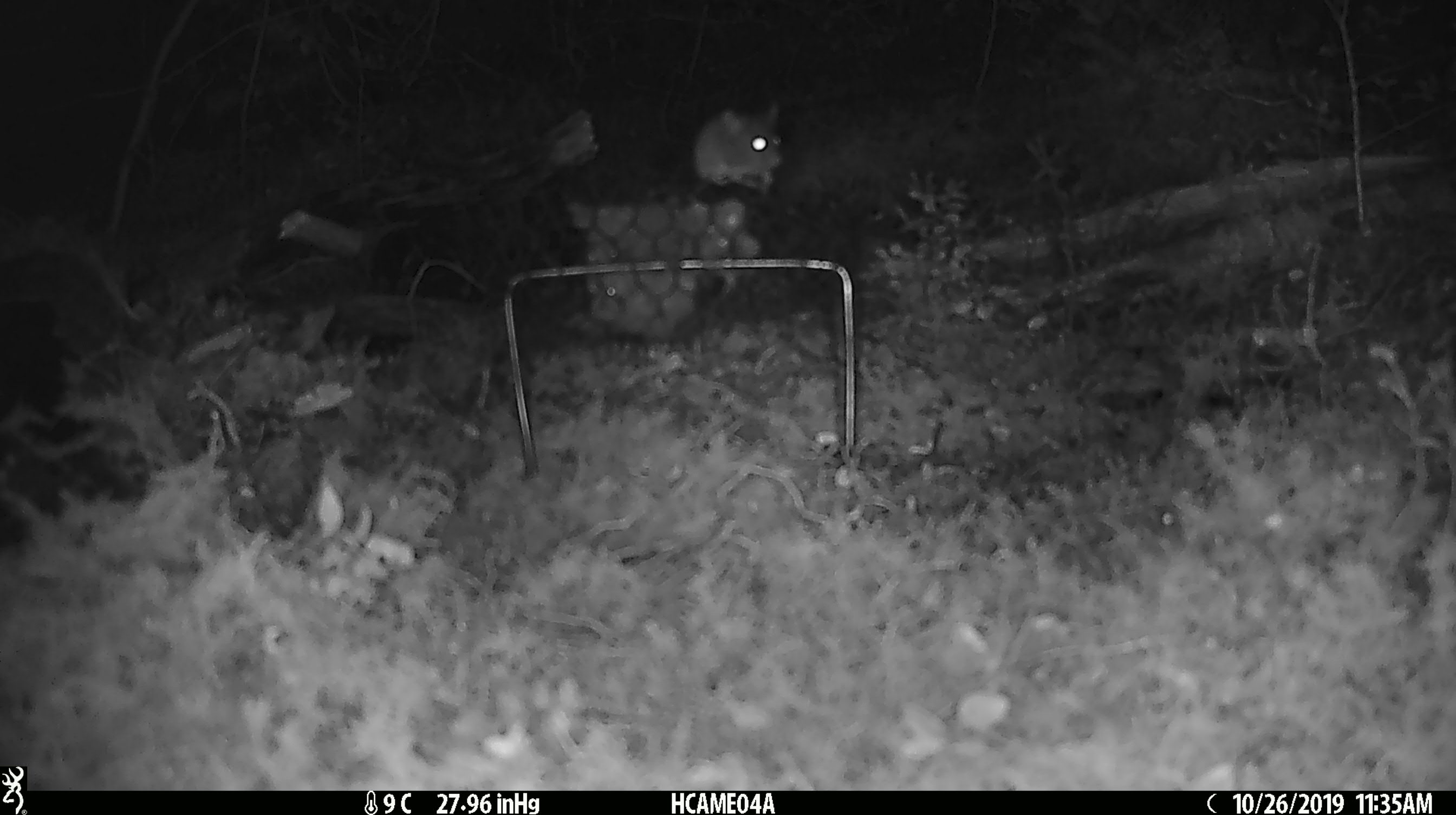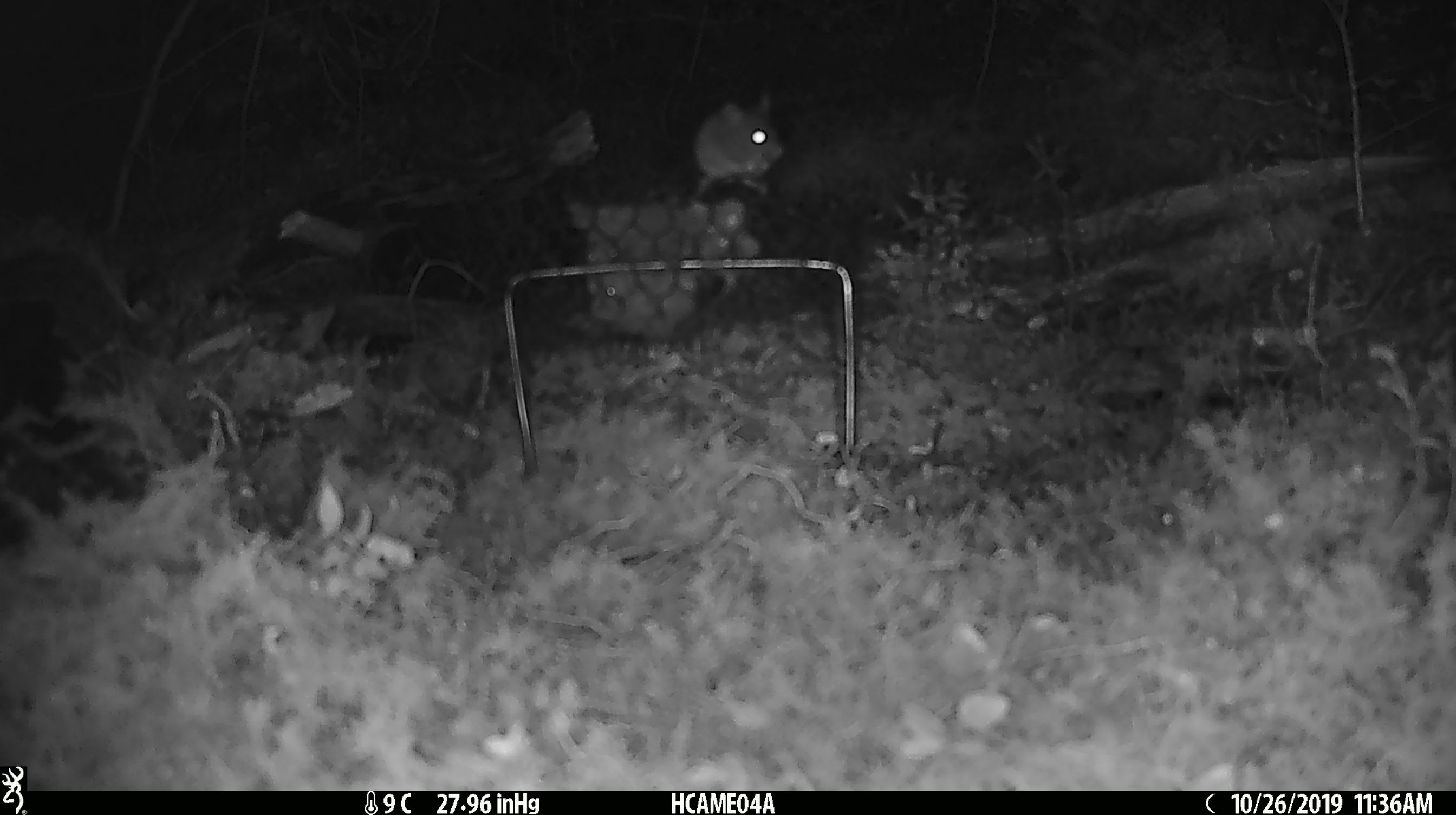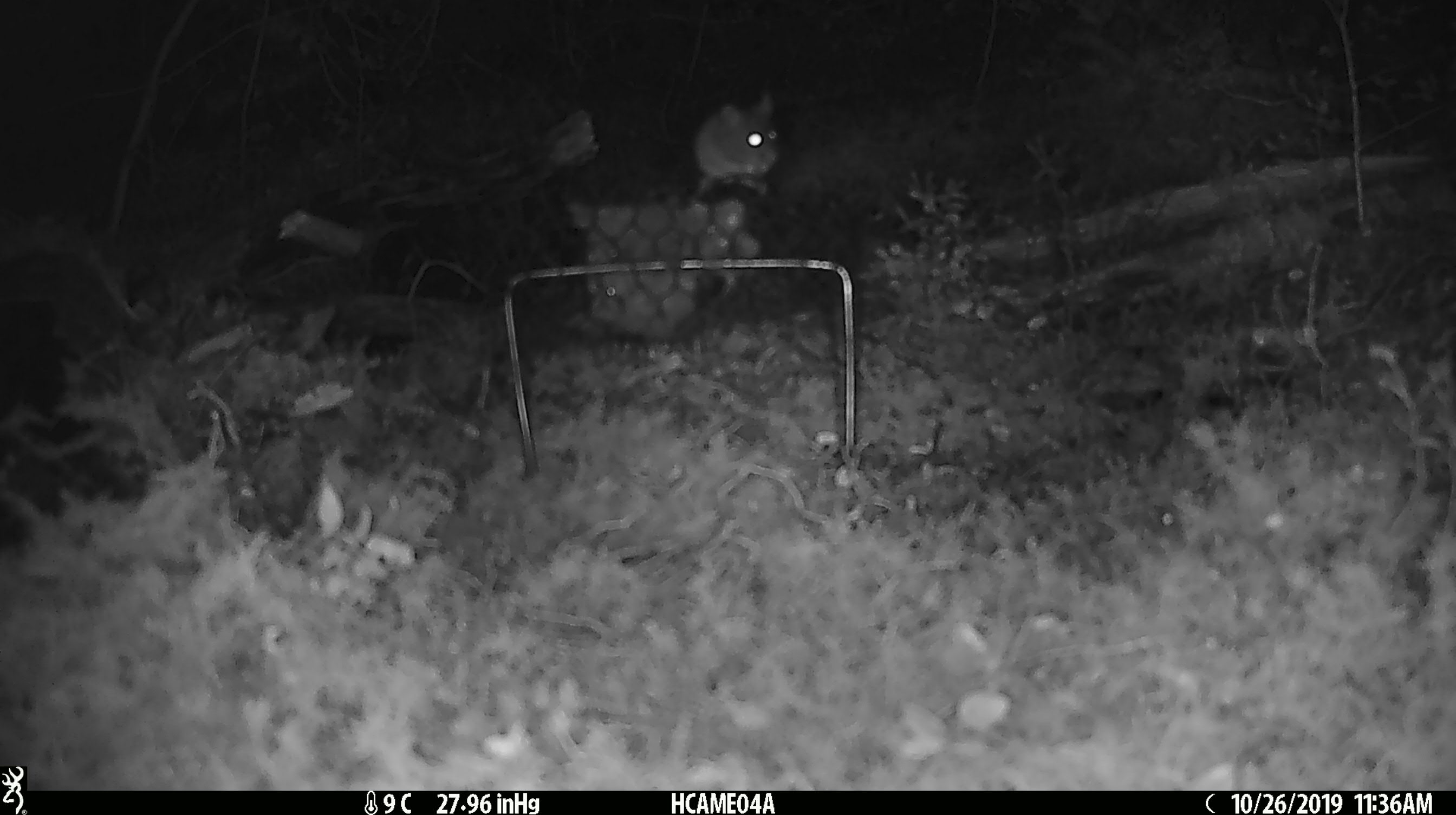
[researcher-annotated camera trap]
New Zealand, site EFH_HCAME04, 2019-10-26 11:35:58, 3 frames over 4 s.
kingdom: Animalia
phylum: Chordata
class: Mammalia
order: Rodentia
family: Muridae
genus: Mus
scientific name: Mus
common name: mouse